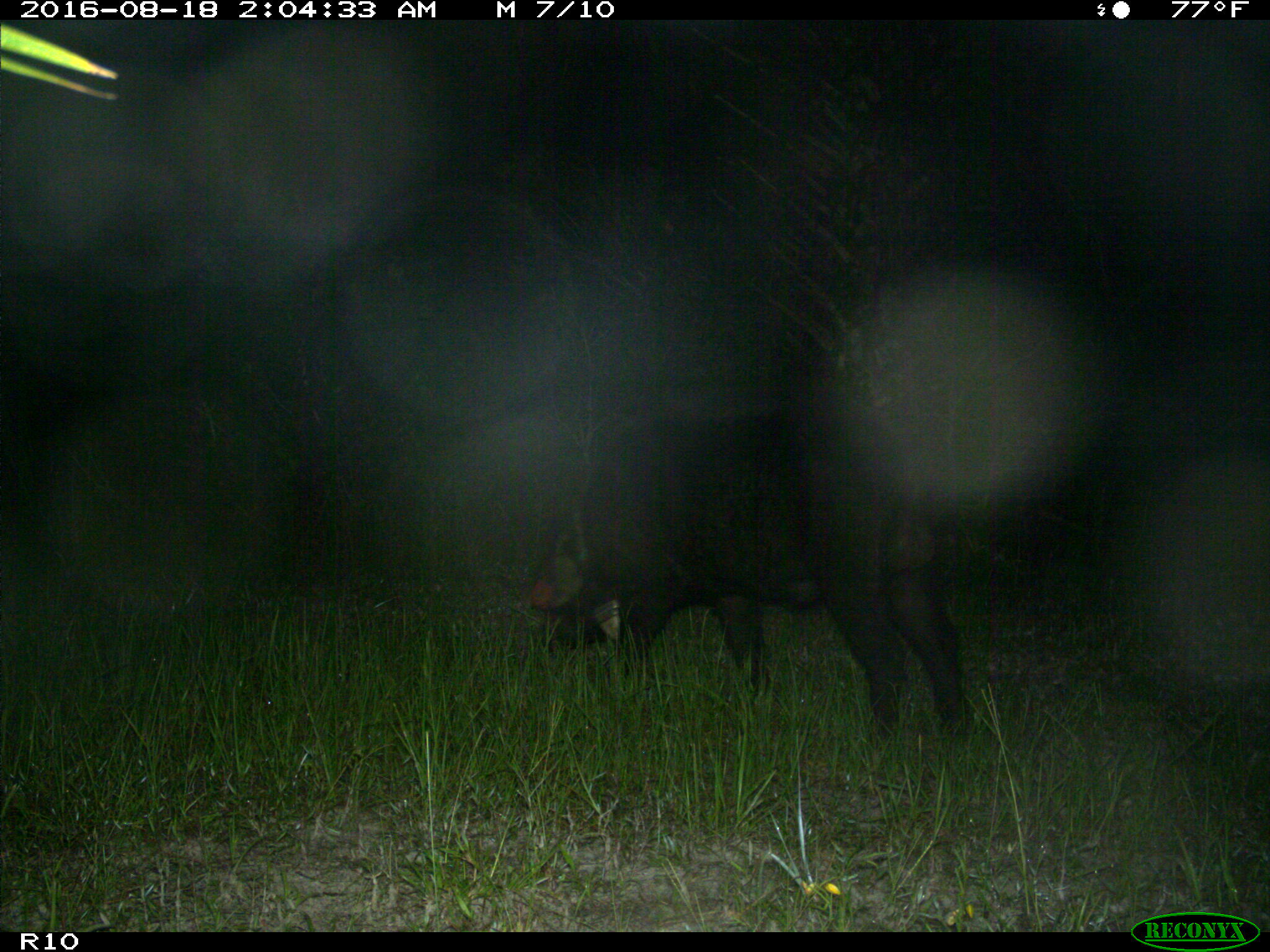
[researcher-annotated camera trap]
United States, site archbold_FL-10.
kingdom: Animalia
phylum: Chordata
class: Mammalia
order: Artiodactyla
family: Suidae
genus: Sus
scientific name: Sus scrofa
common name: wild boar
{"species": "Sus scrofa (wild boar)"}